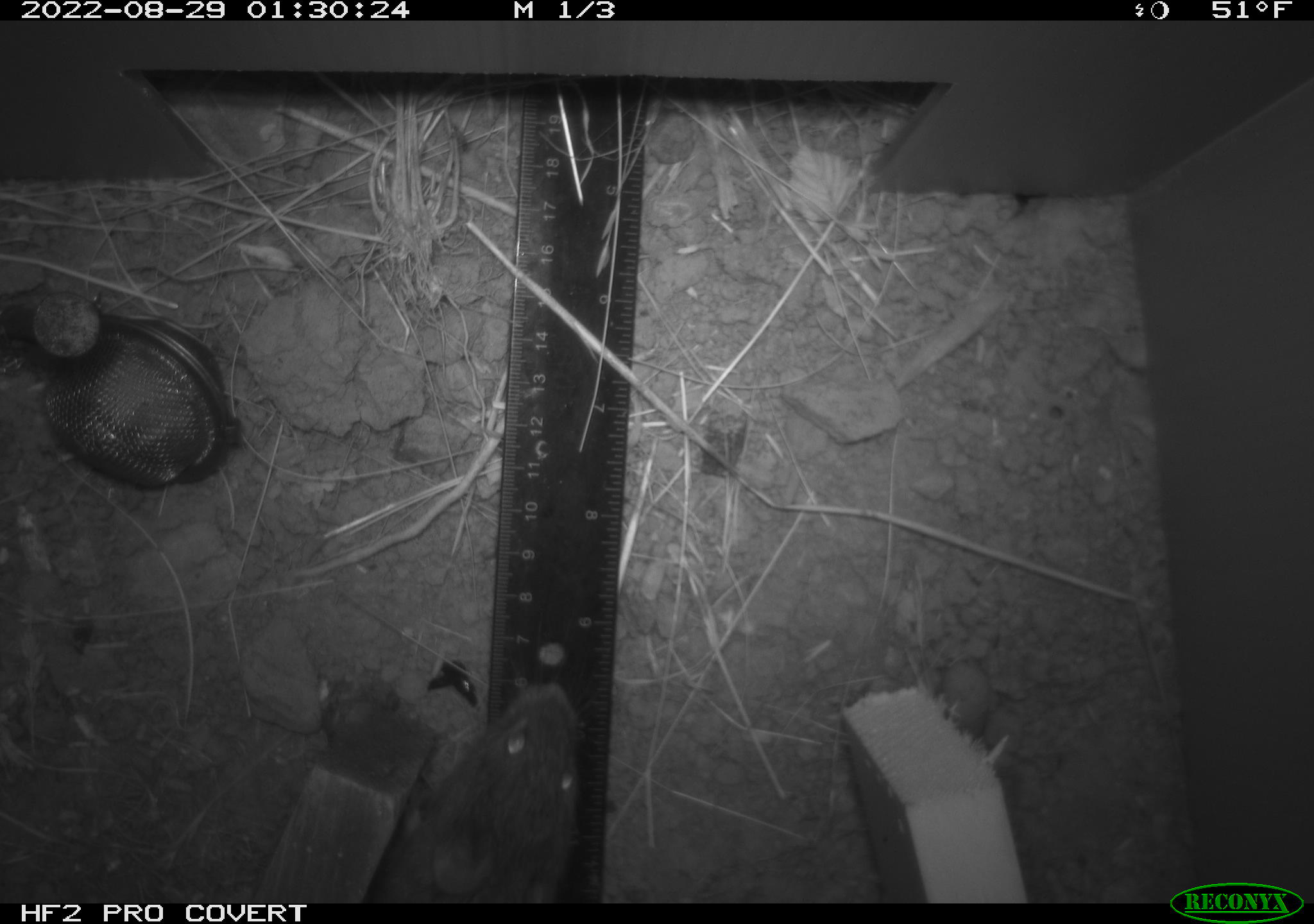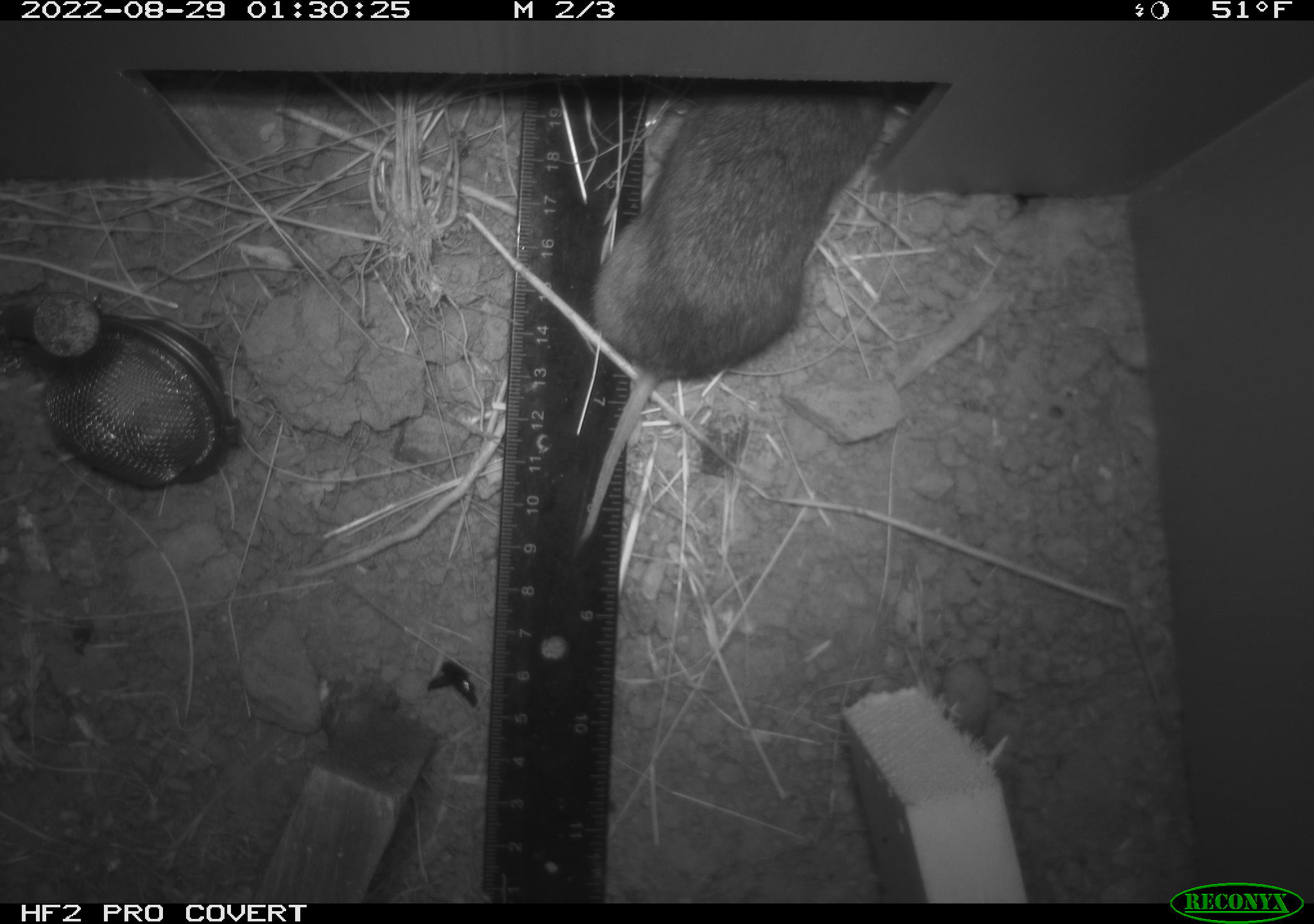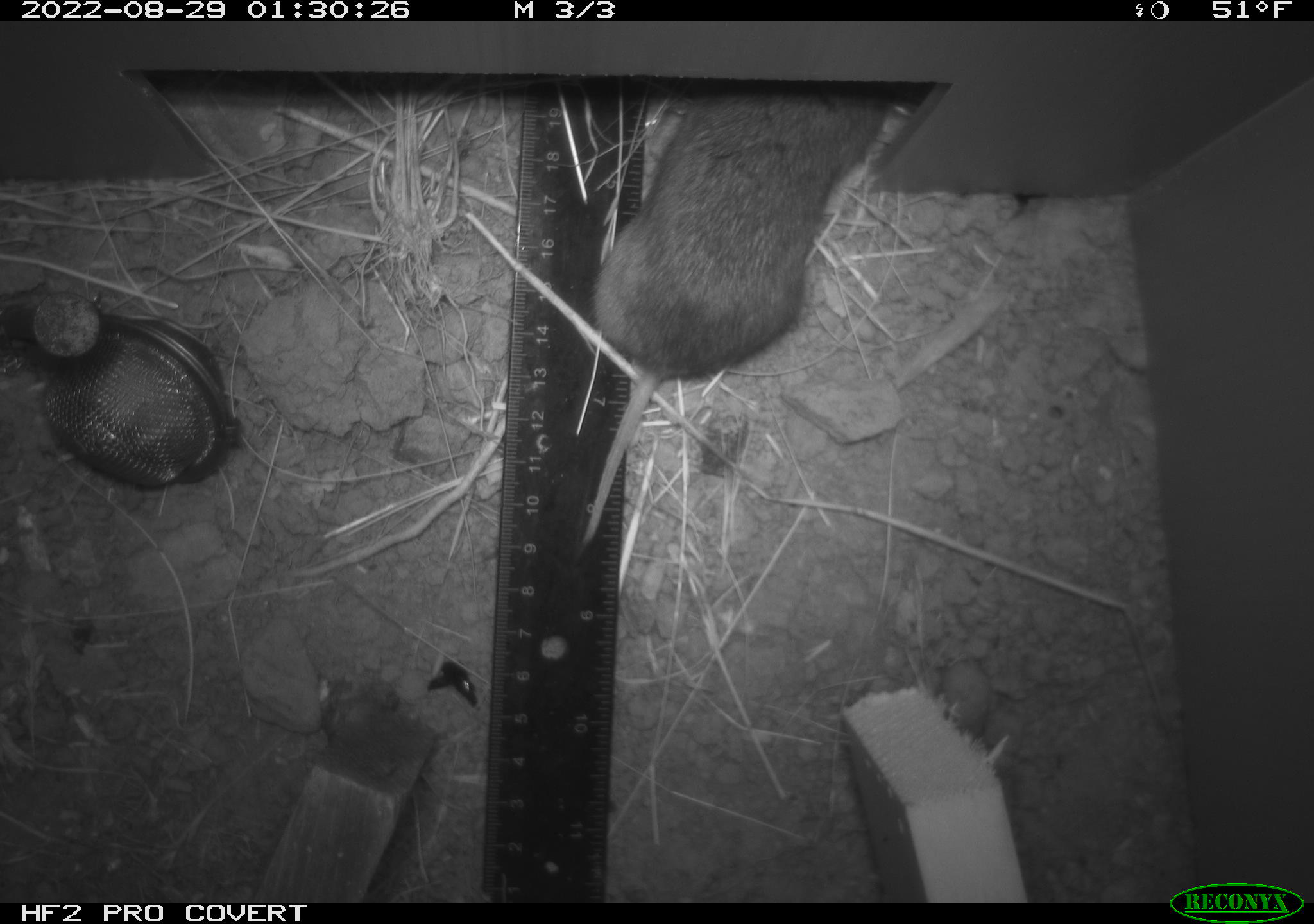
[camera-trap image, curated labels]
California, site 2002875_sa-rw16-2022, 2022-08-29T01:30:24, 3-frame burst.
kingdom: Animalia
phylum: Chordata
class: Mammalia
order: Rodentia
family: Cricetidae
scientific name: Arvicolinae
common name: voles, lemmings, and muskrats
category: arvicolinae subfamily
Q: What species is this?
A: Arvicolinae subfamily (voles, lemmings, and muskrats) (Arvicolinae).